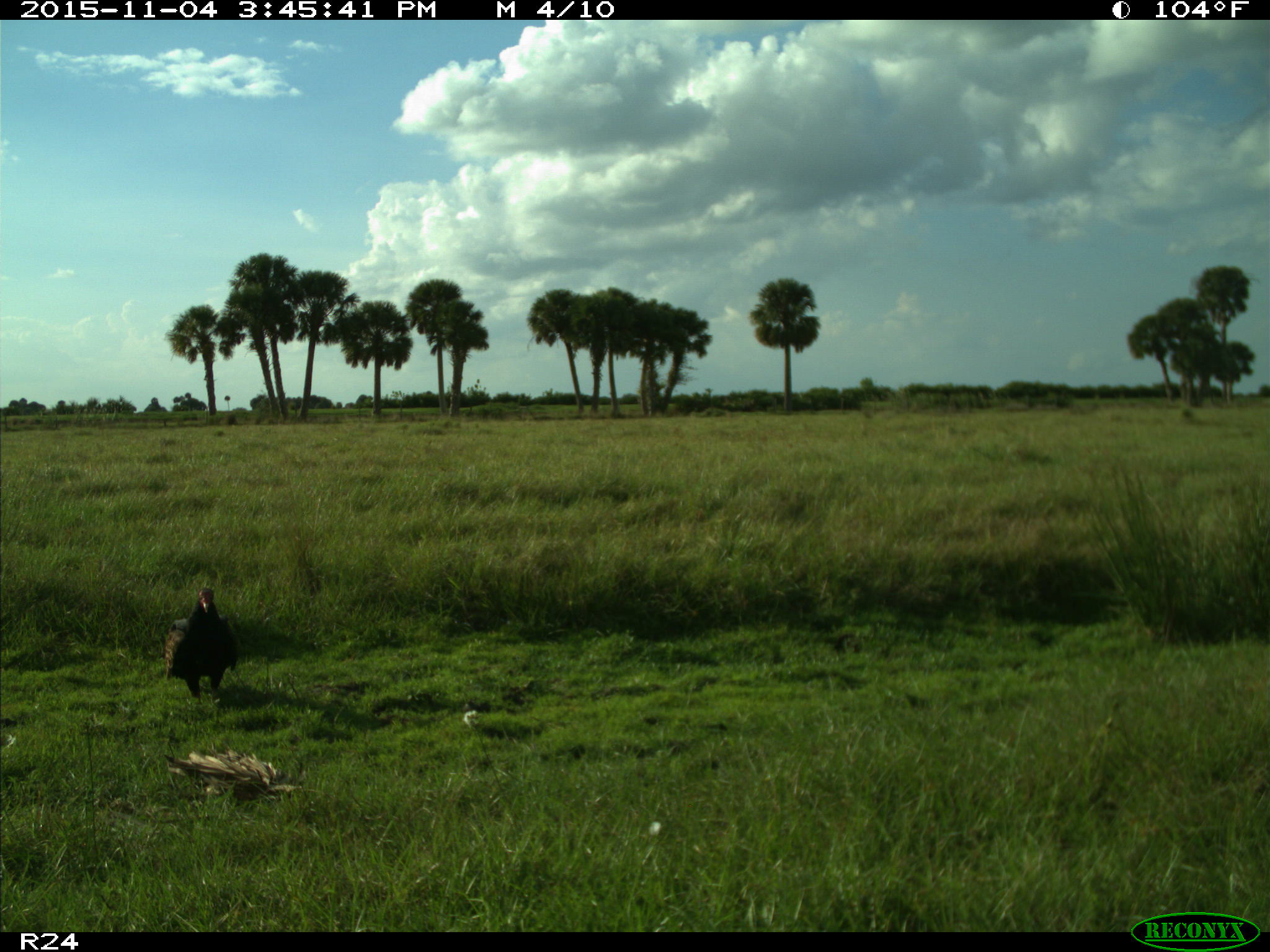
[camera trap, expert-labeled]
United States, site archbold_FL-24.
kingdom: Animalia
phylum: Chordata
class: Aves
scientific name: Aves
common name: birds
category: unidentified bird